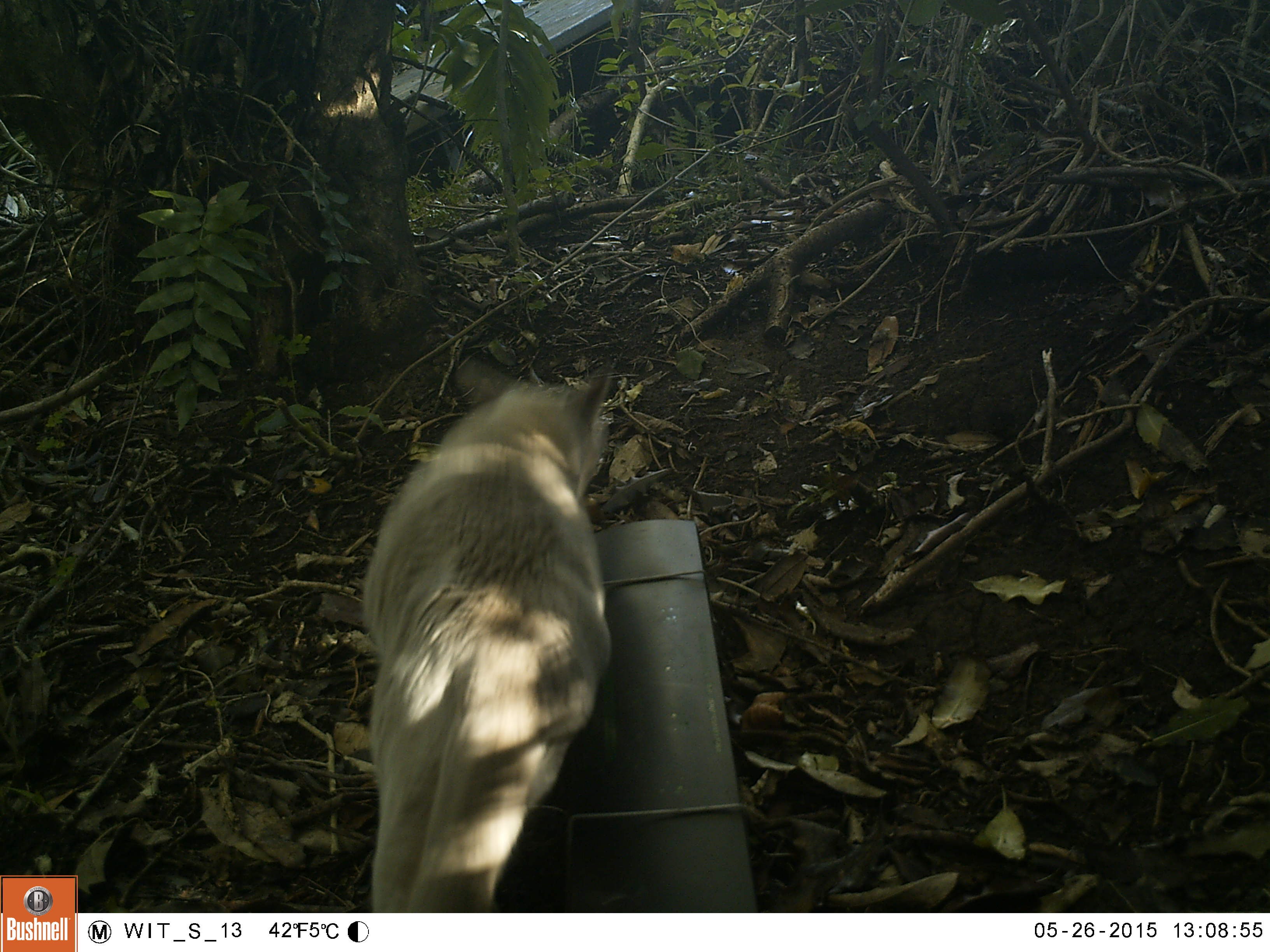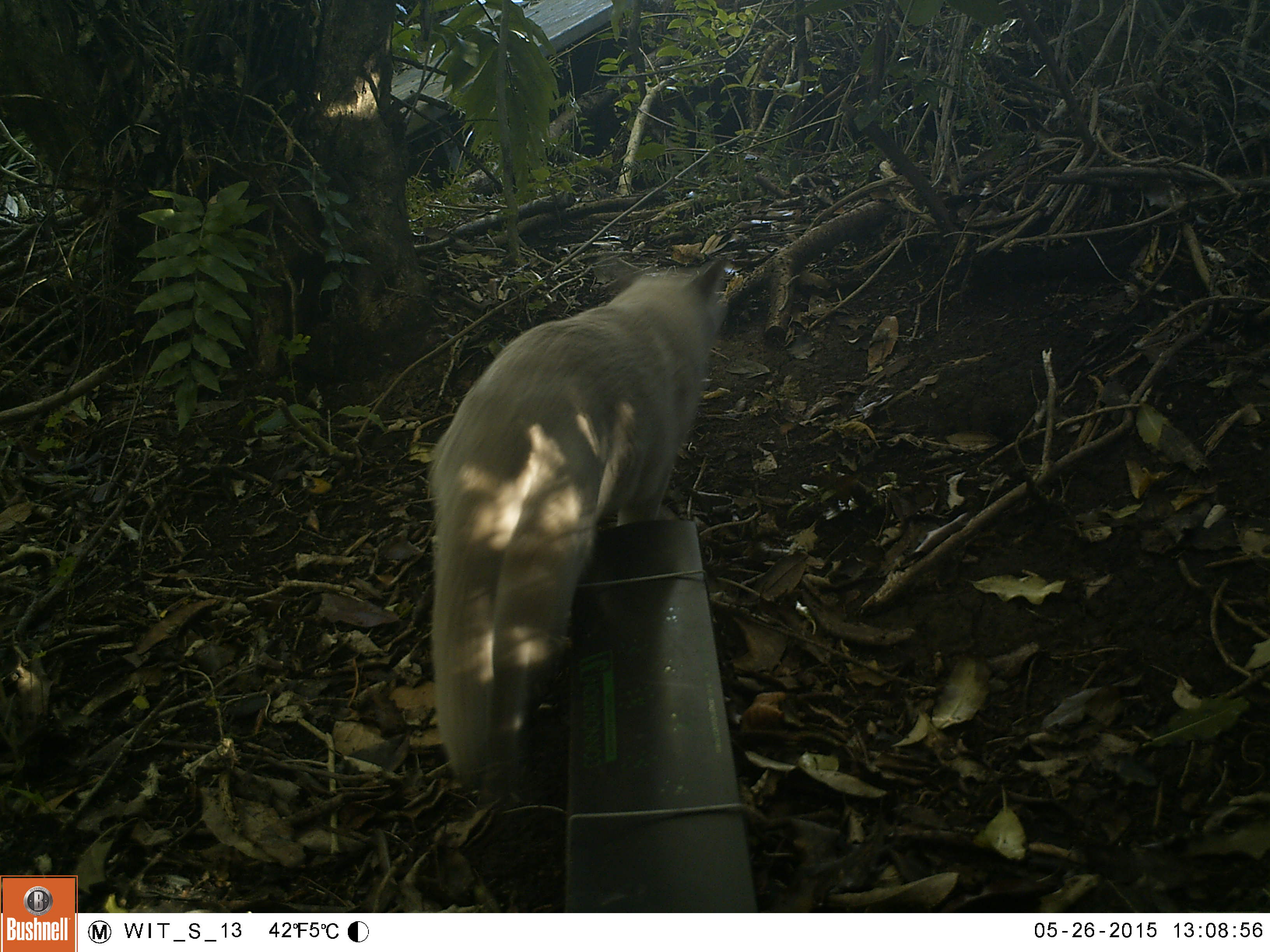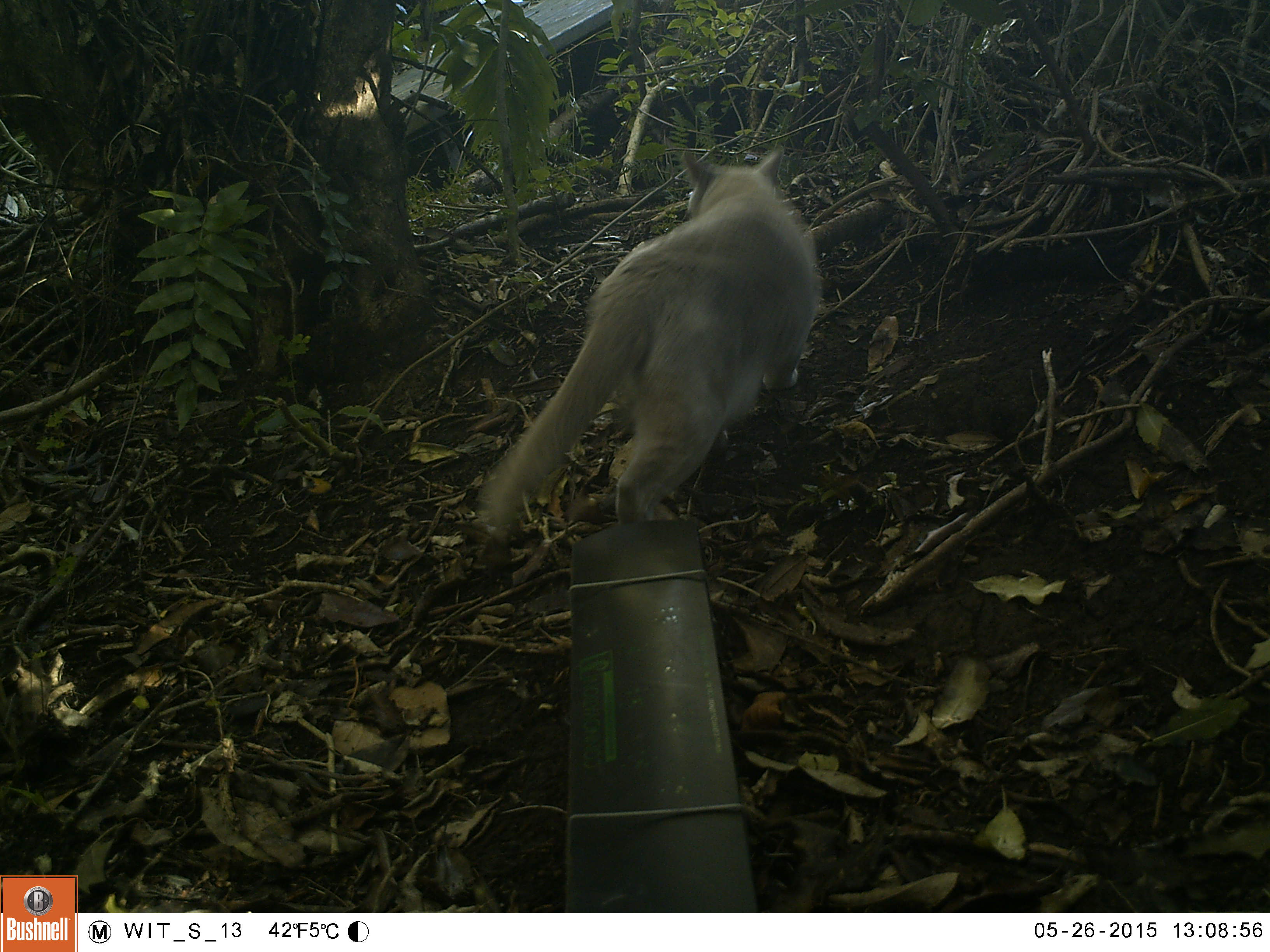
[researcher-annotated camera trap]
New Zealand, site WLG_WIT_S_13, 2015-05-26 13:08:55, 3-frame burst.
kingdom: Animalia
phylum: Chordata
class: Mammalia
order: Carnivora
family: Felidae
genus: Felis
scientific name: Felis catus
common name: domestic cat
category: cat